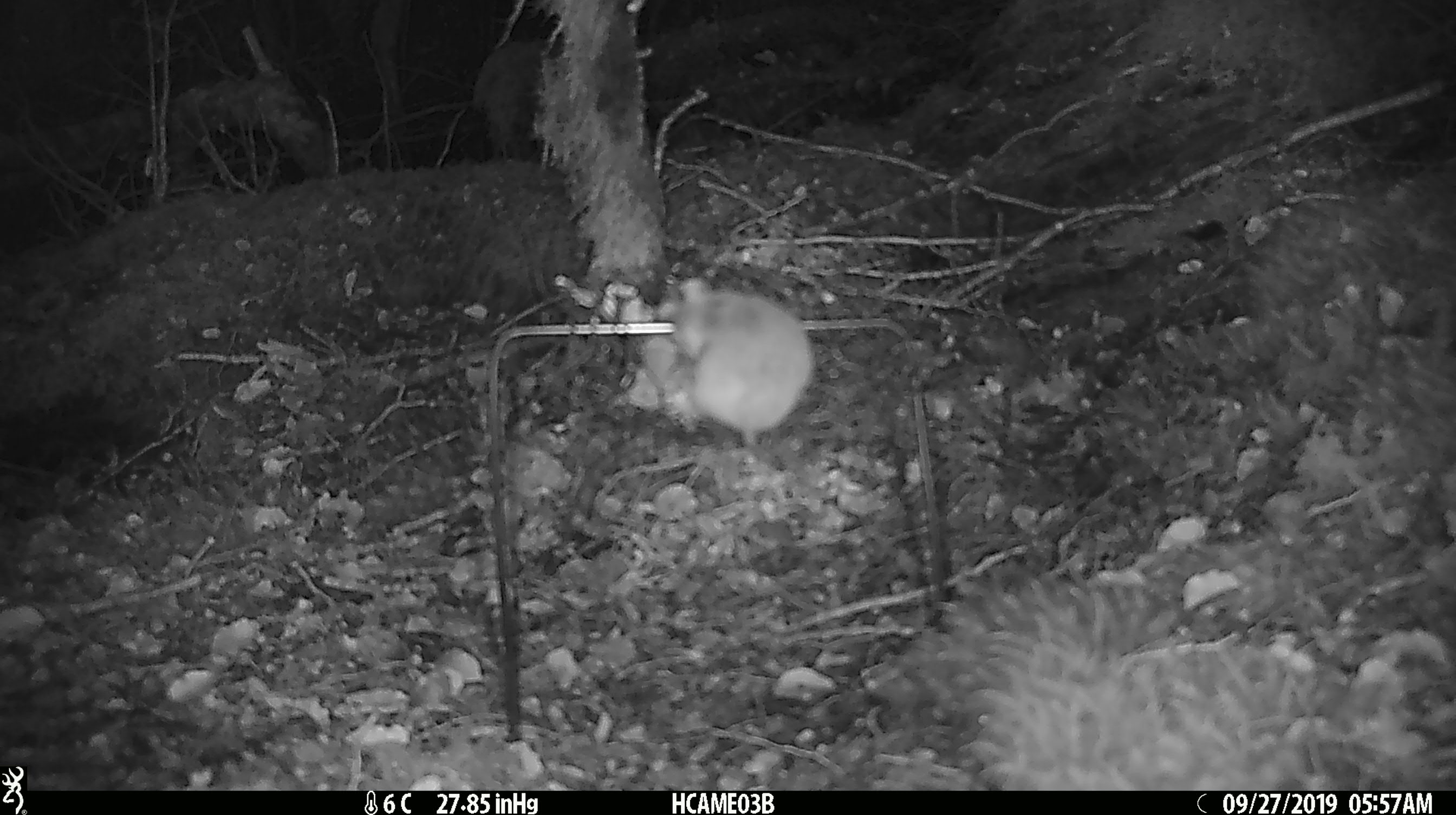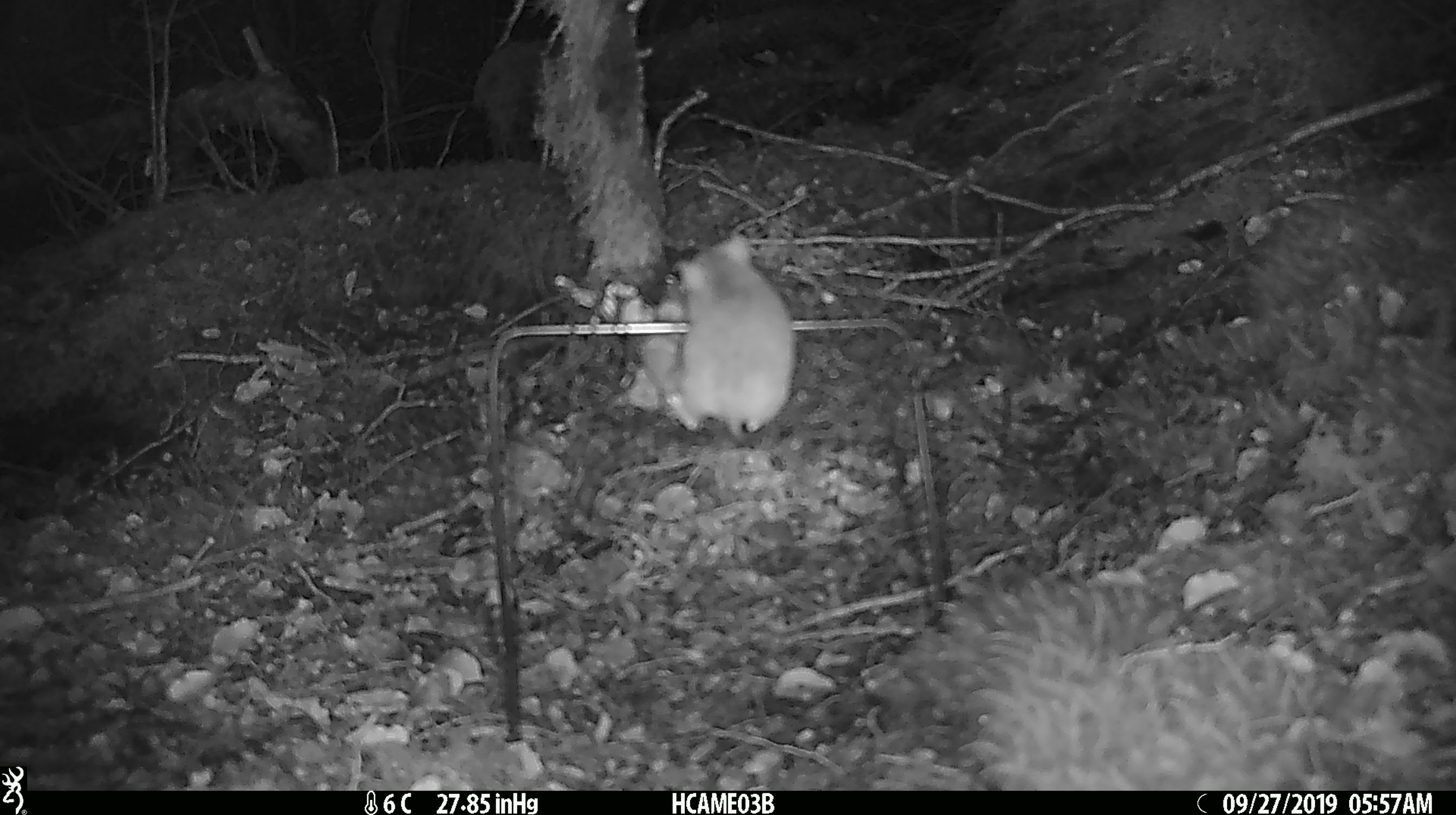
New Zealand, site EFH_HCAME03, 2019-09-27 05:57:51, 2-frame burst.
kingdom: Animalia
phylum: Chordata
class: Mammalia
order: Rodentia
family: Muridae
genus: Mus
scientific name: Mus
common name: mouse